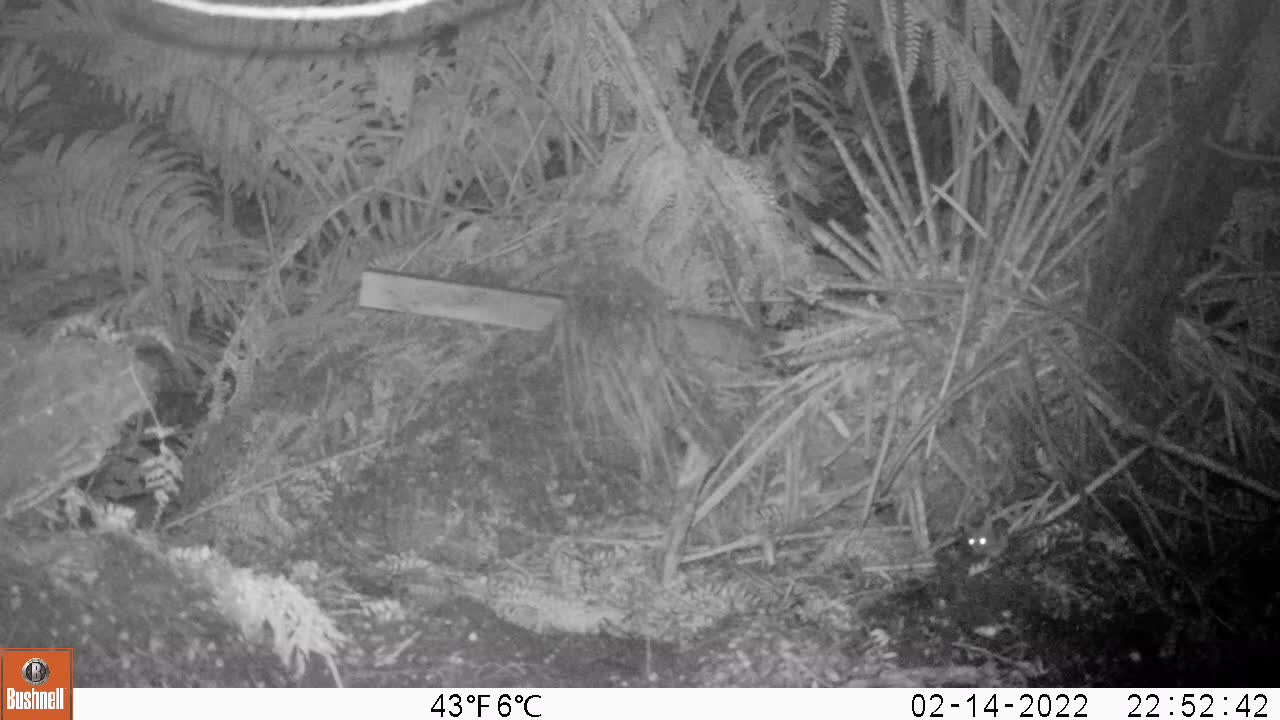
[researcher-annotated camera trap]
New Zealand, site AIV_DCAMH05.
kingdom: Animalia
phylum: Chordata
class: Mammalia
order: Rodentia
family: Muridae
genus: Mus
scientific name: Mus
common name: mouse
Mouse (Mus).